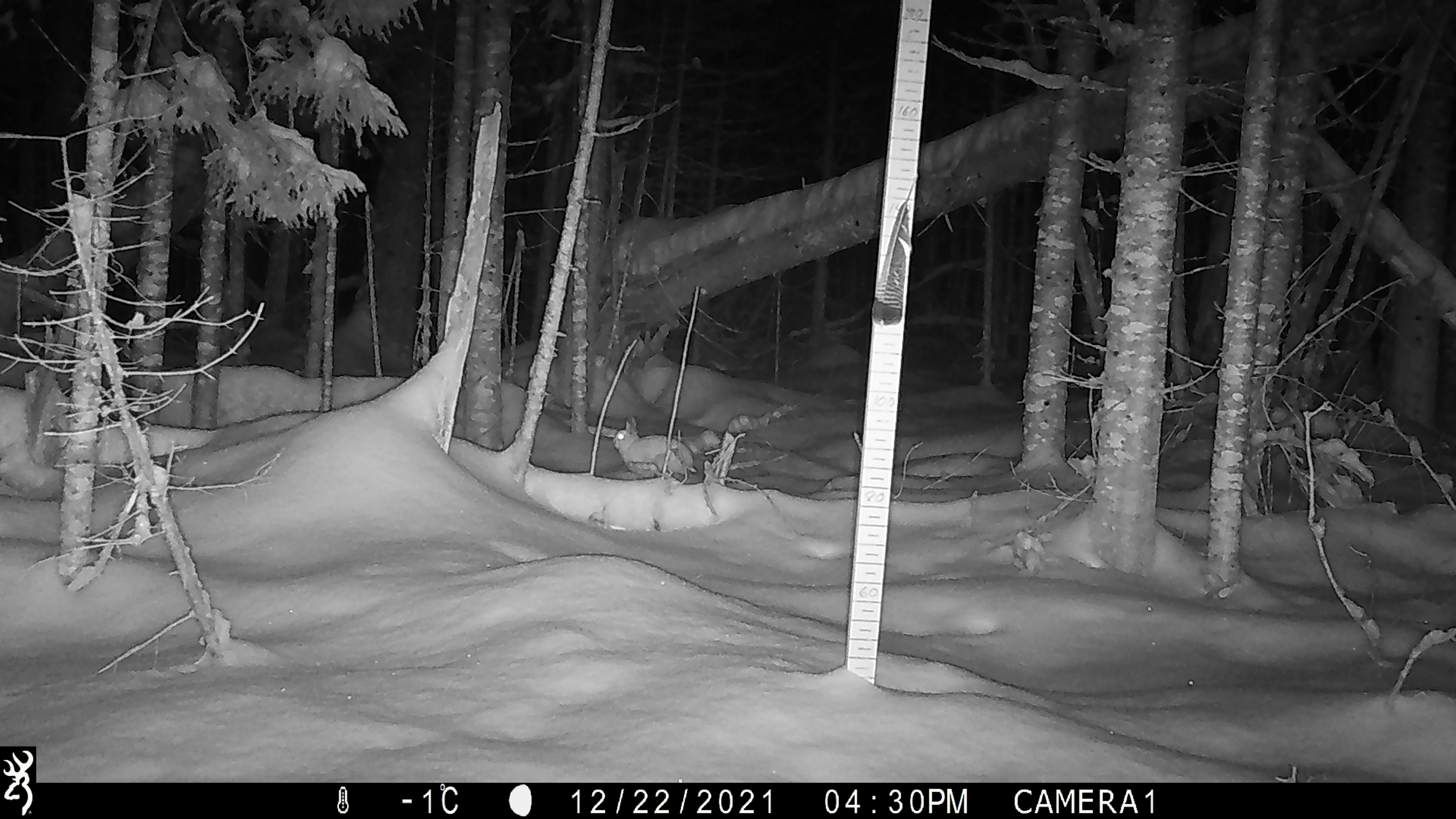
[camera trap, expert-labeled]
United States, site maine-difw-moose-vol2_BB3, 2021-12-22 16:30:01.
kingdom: Animalia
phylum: Chordata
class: Mammalia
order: Lagomorpha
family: Leporidae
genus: Lepus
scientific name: Lepus americanus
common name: snowshoe hare